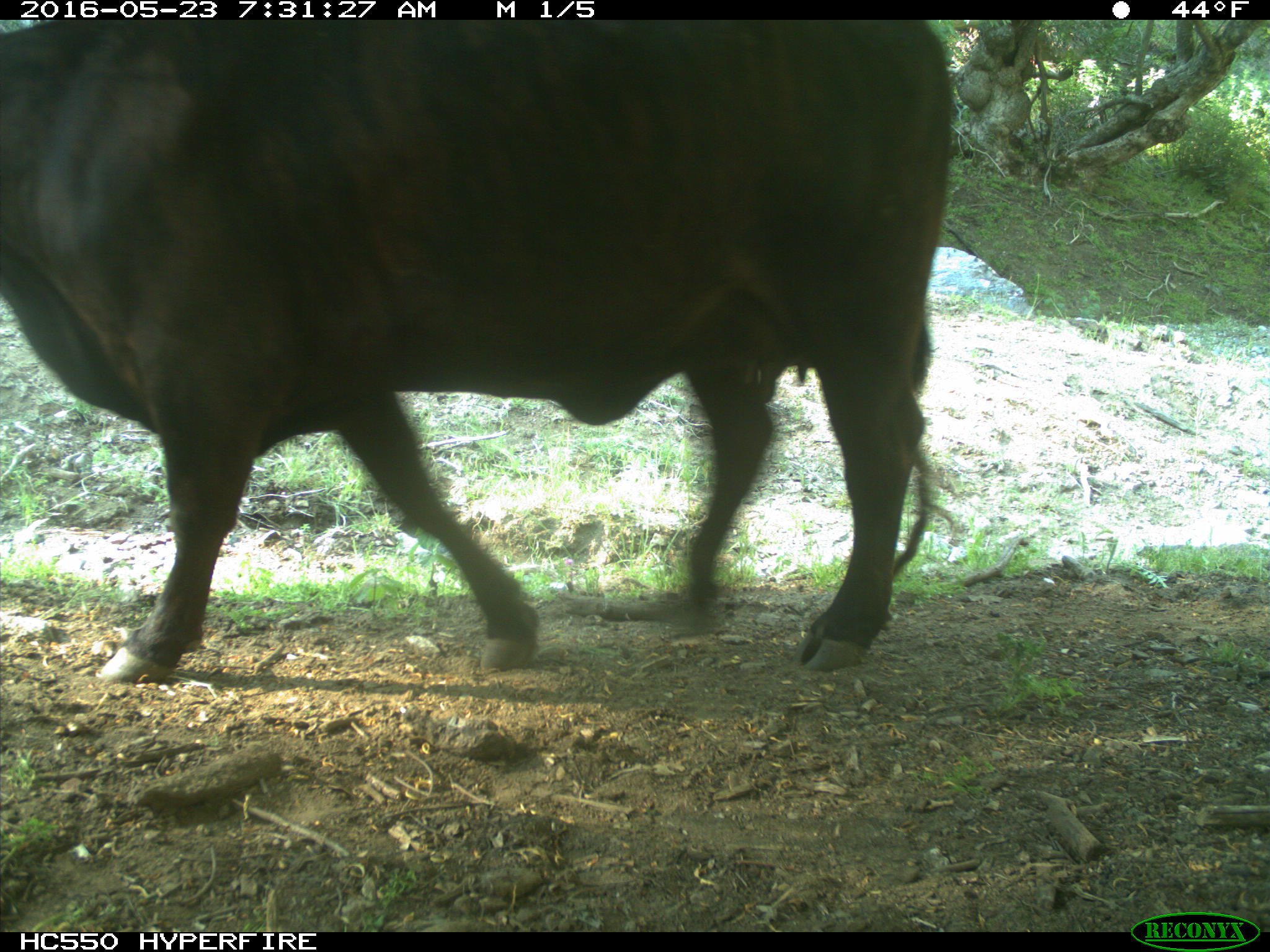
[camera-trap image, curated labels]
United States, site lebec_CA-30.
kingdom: Animalia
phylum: Chordata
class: Mammalia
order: Artiodactyla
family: Bovidae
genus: Bos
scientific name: Bos taurus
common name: domestic cow